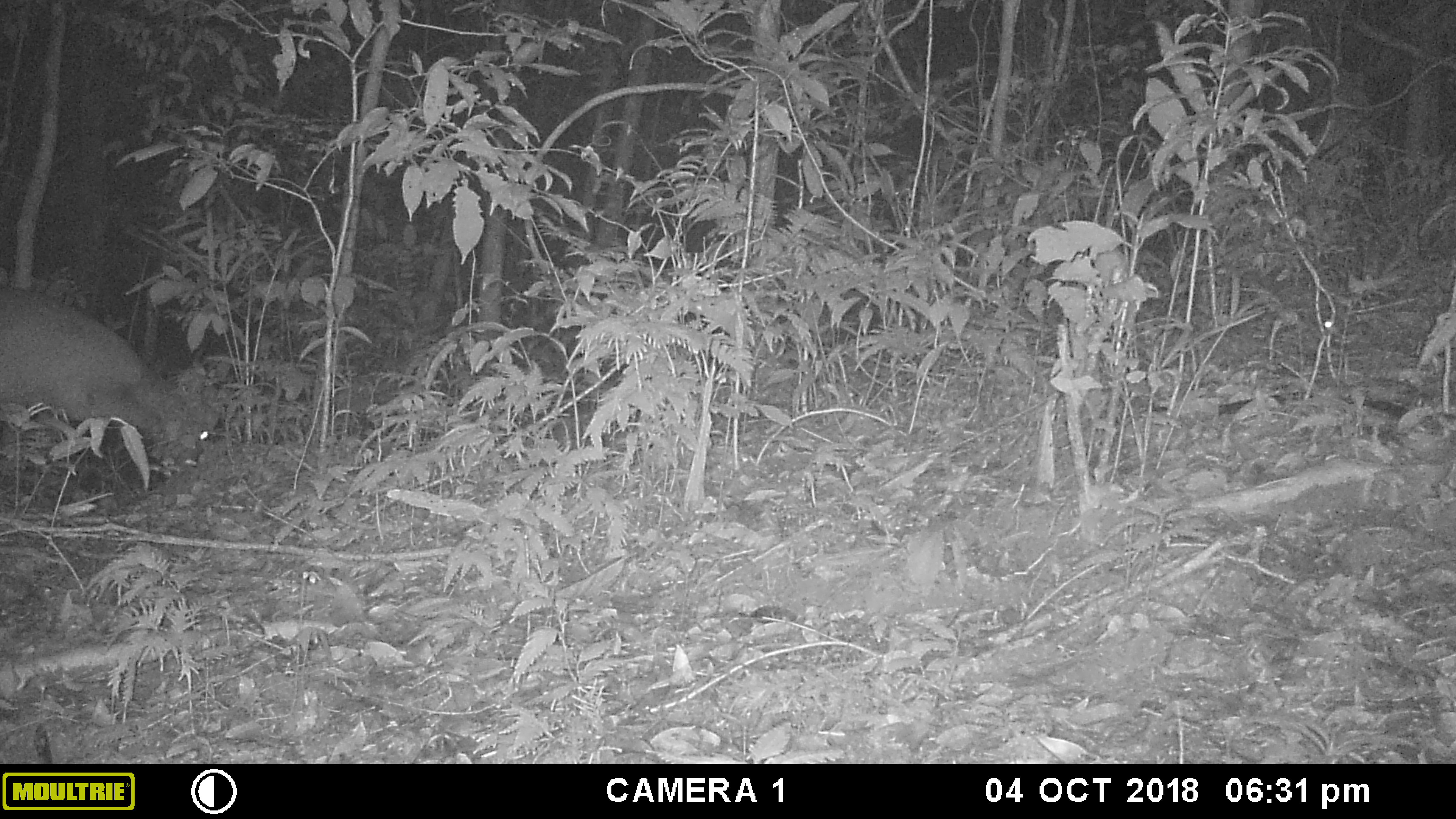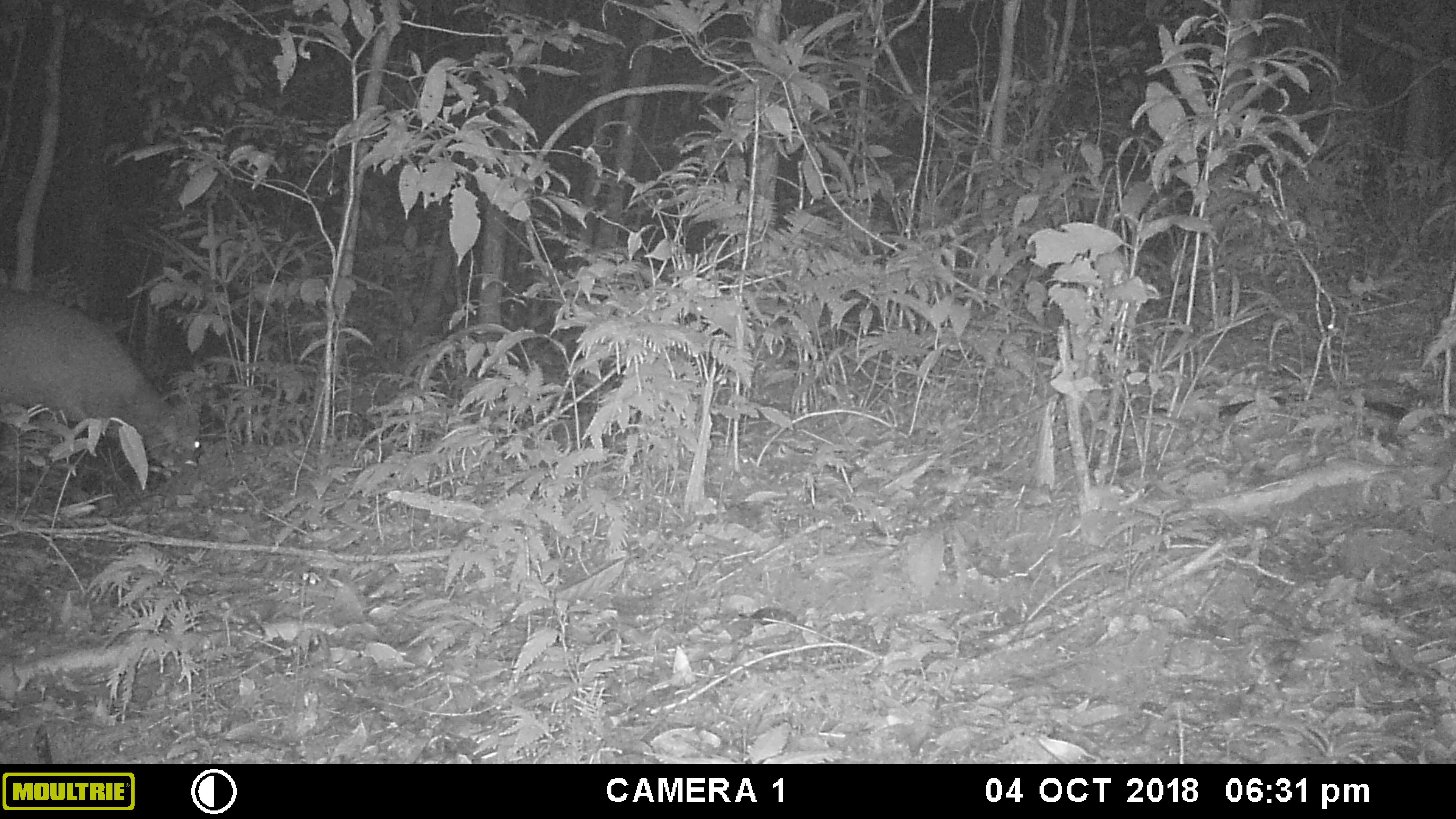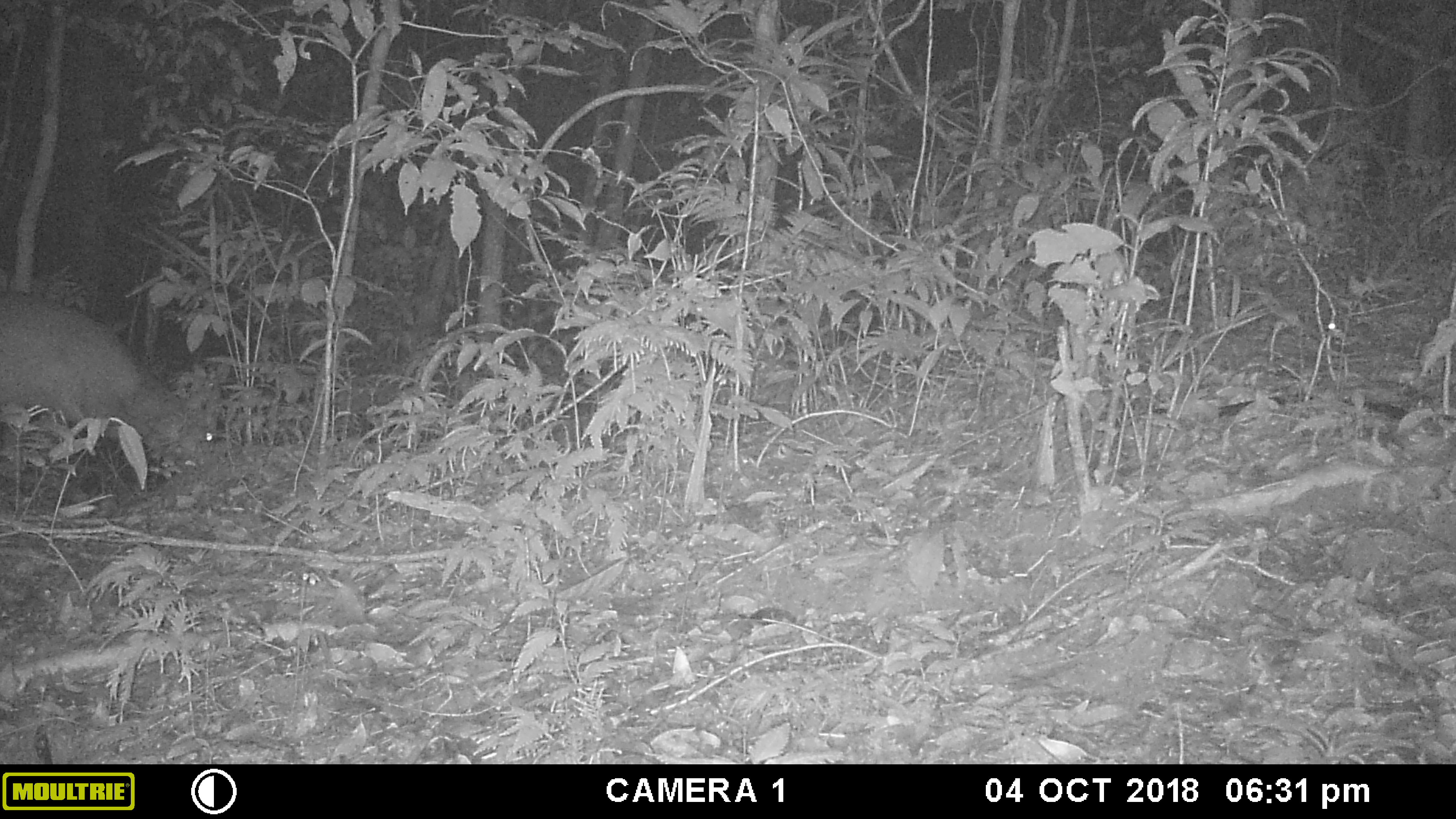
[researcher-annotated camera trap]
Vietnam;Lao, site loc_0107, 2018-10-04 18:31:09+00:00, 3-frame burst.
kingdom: Animalia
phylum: Chordata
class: Mammalia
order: Artiodactyla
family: Cervidae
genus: Muntiacus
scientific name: Muntiacus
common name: muntjacs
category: unidentified muntjac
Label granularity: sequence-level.